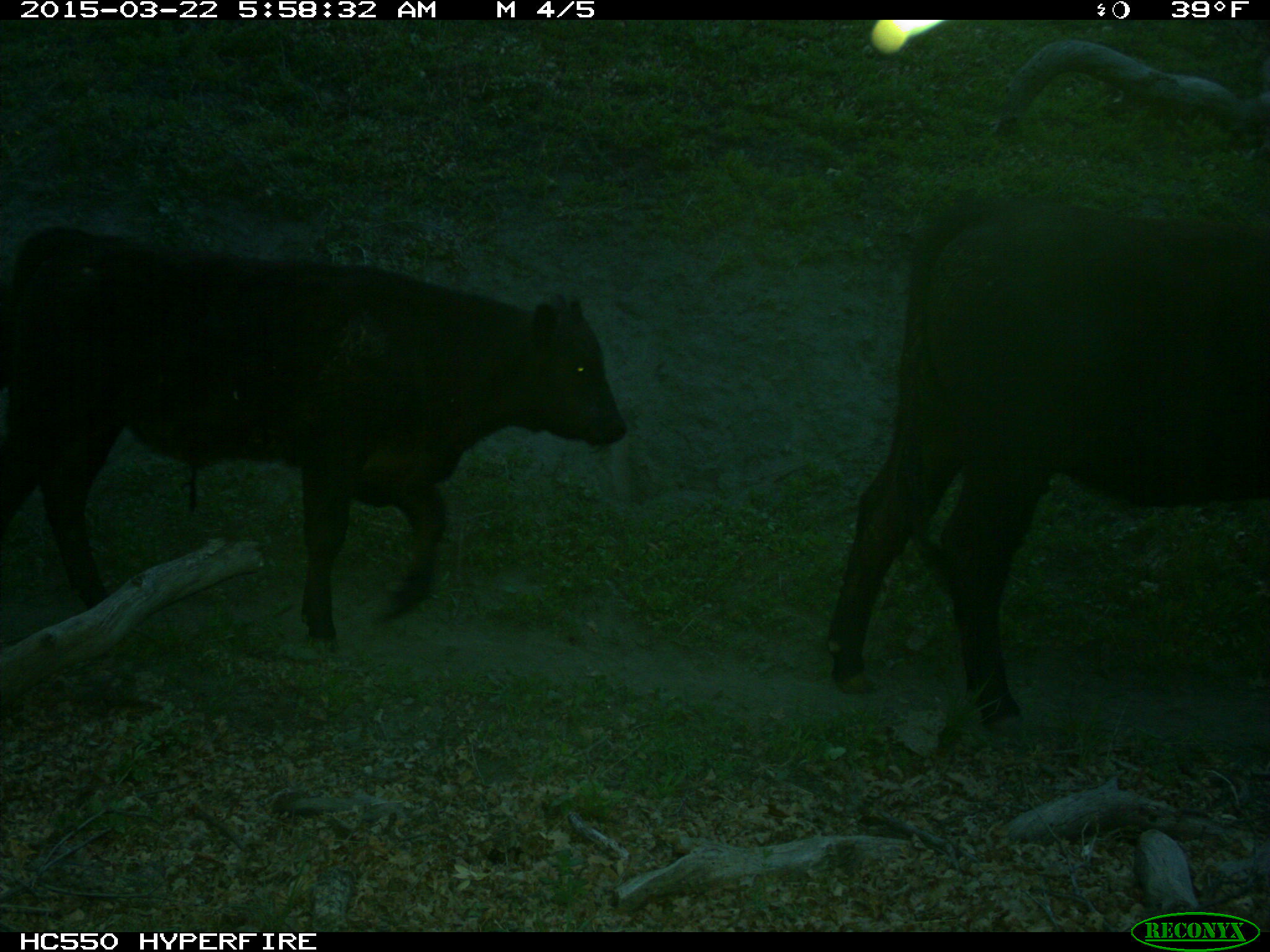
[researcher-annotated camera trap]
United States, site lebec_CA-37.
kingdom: Animalia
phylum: Chordata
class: Mammalia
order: Artiodactyla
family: Bovidae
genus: Bos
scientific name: Bos taurus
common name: domestic cow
Bos taurus (domestic cow).